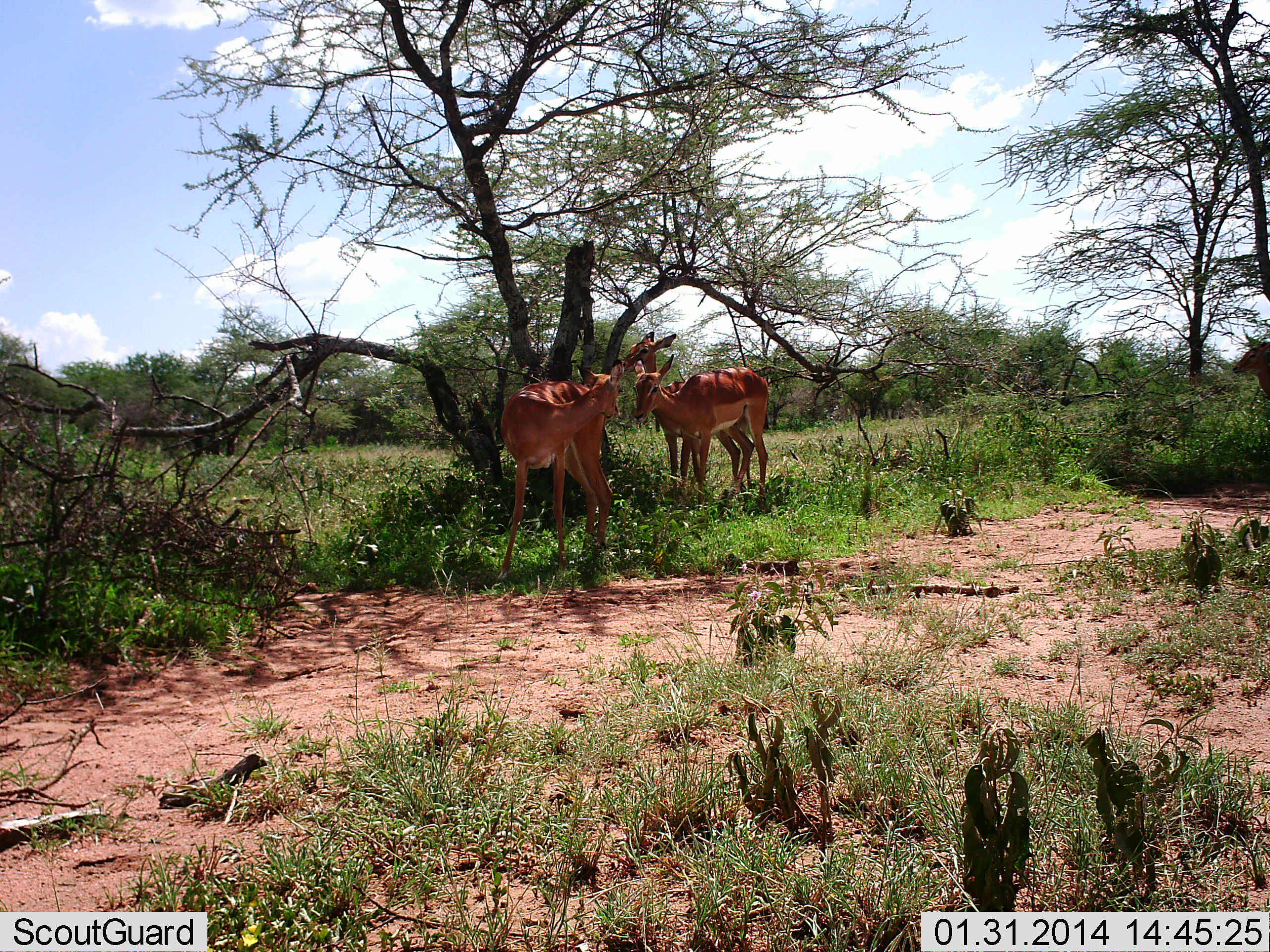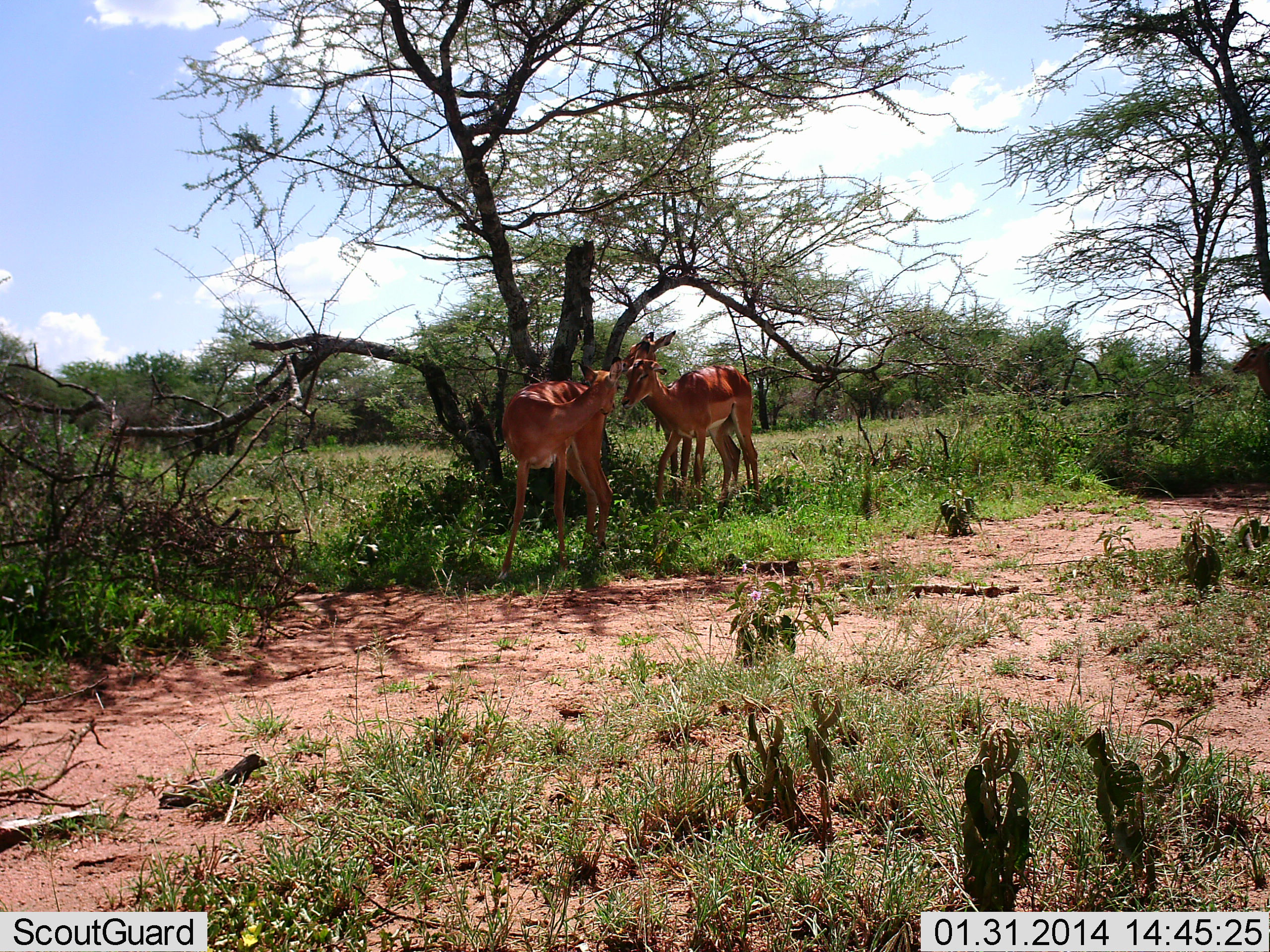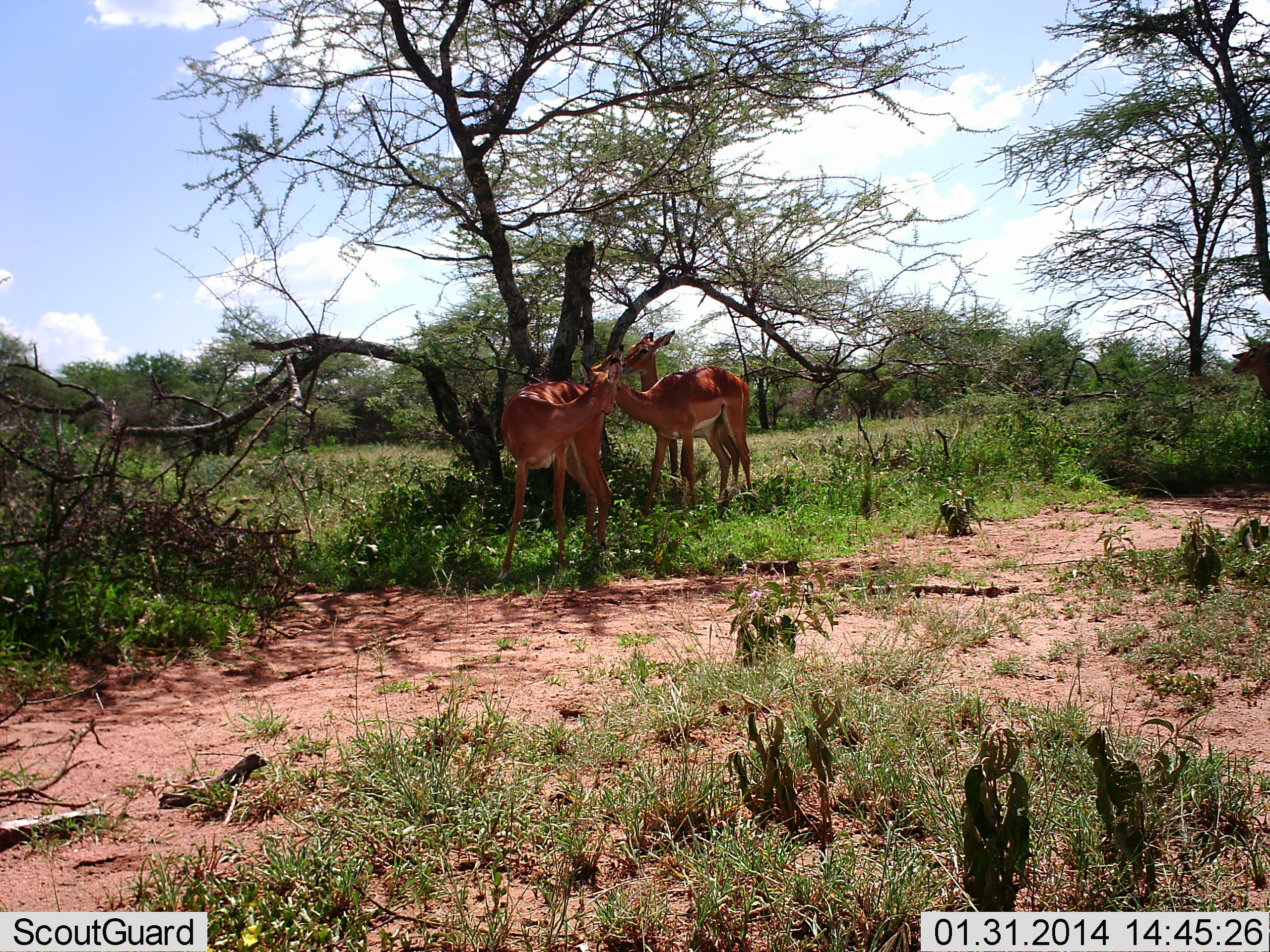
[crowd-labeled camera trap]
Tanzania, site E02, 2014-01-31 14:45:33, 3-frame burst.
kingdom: Animalia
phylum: Chordata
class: Mammalia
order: Artiodactyla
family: Bovidae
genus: Aepyceros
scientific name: Aepyceros melampus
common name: impala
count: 3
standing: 83%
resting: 8%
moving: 4%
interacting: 42%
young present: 0%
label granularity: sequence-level